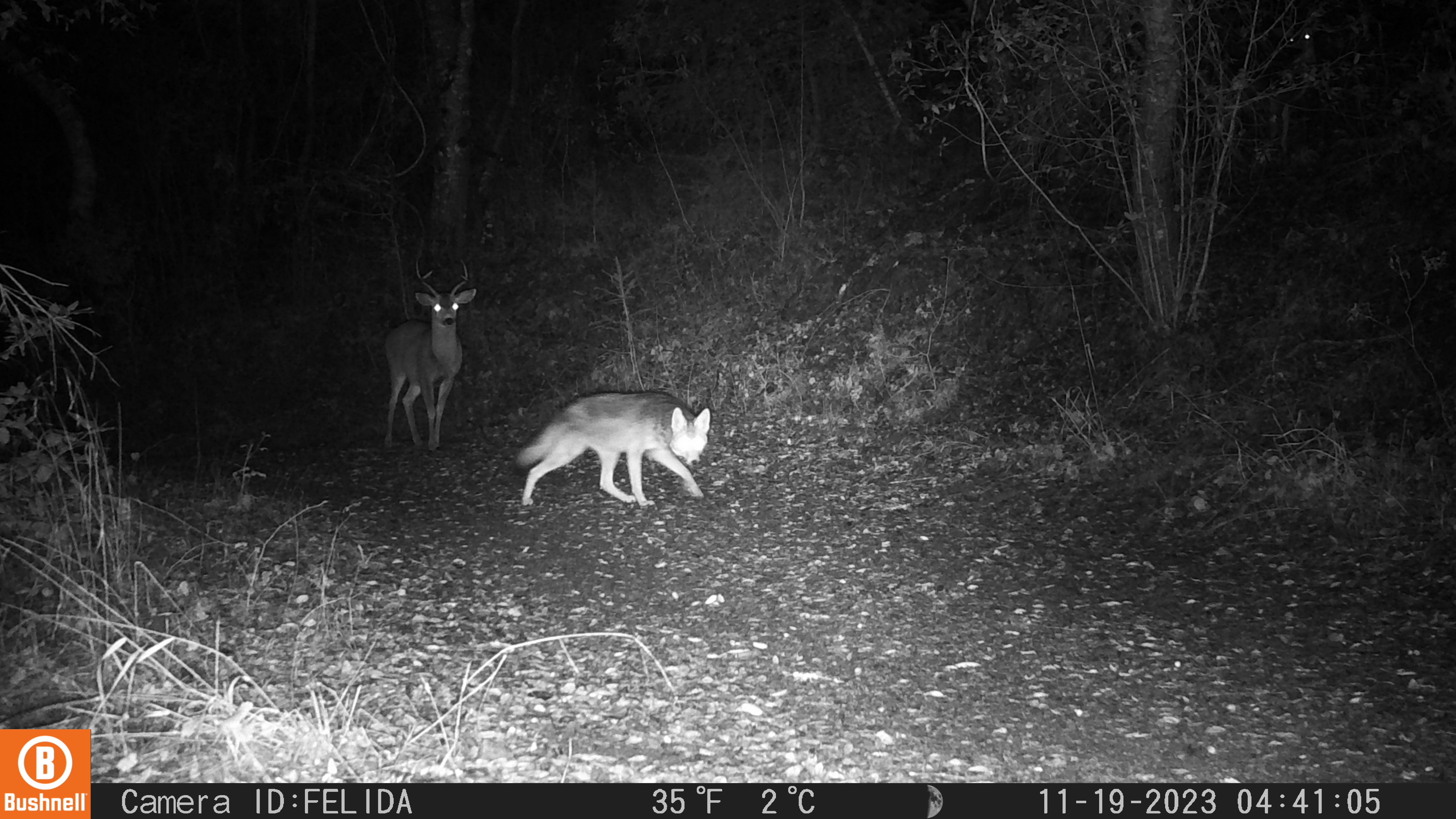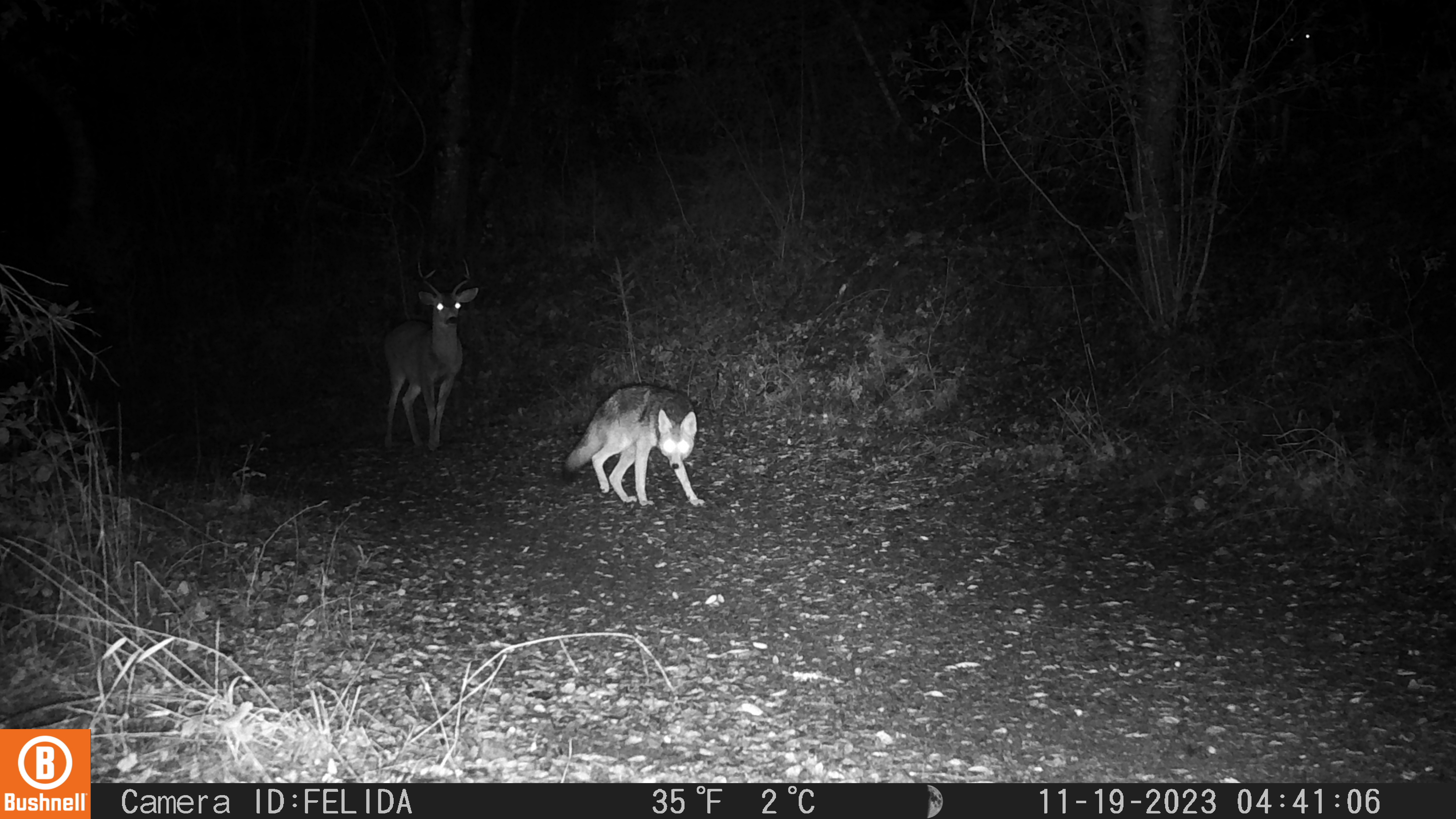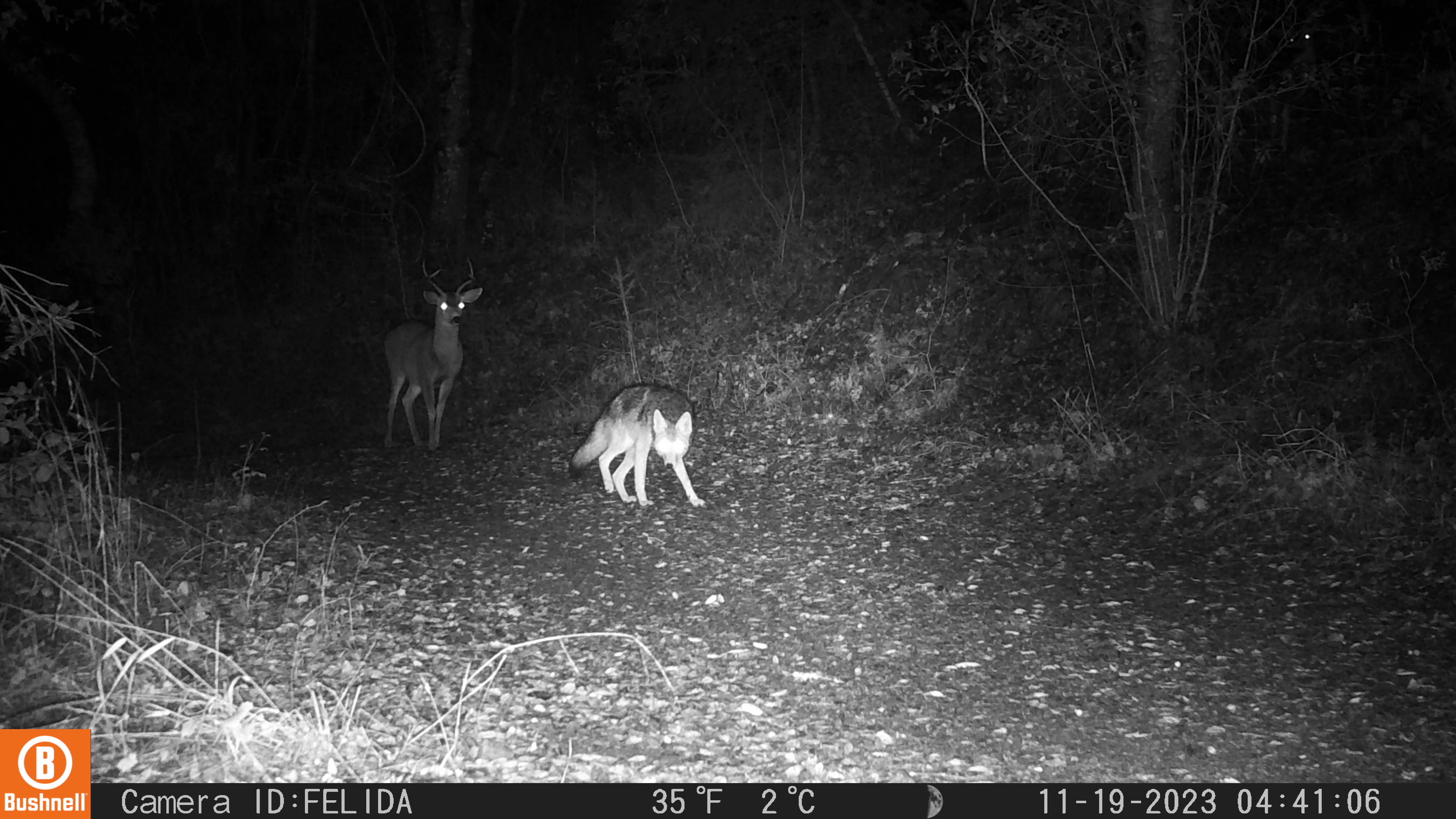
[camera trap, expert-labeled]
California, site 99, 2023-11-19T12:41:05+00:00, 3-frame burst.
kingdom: Animalia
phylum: Chordata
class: Mammalia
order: Artiodactyla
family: Cervidae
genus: Odocoileus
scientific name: Odocoileus hemionus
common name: mule deer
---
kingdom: Animalia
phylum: Chordata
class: Mammalia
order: Carnivora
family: Canidae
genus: Canis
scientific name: Canis latrans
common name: coyote